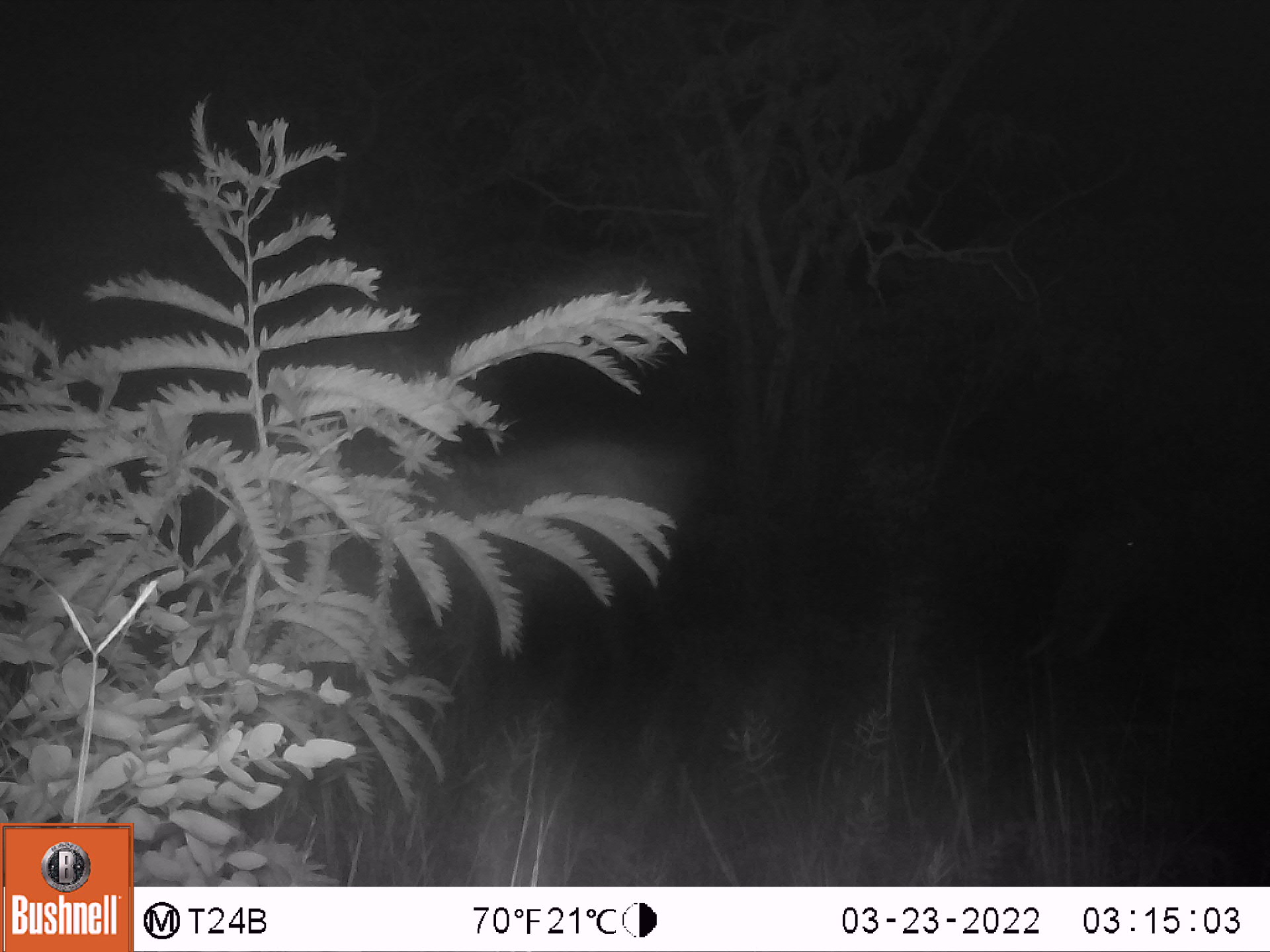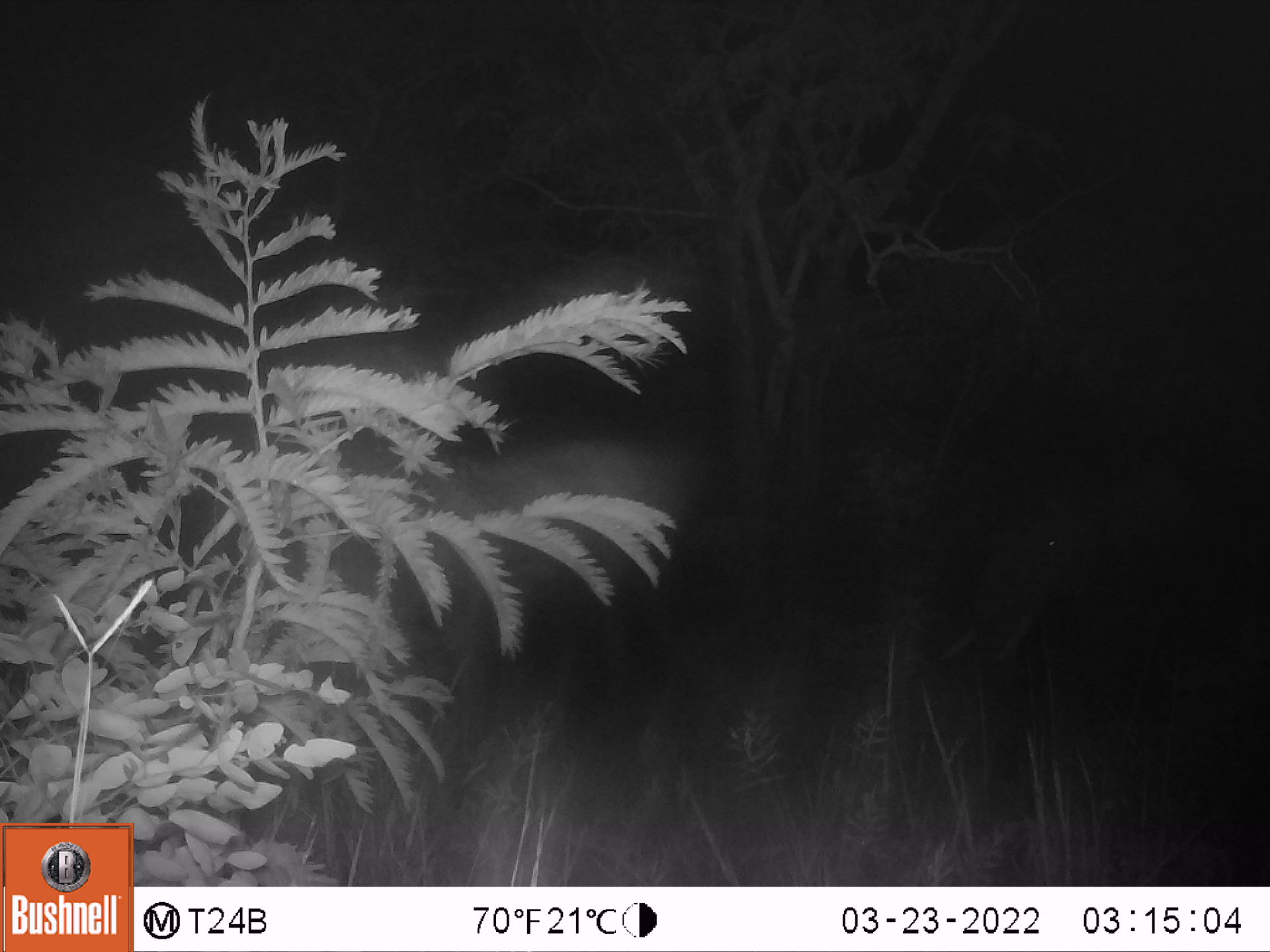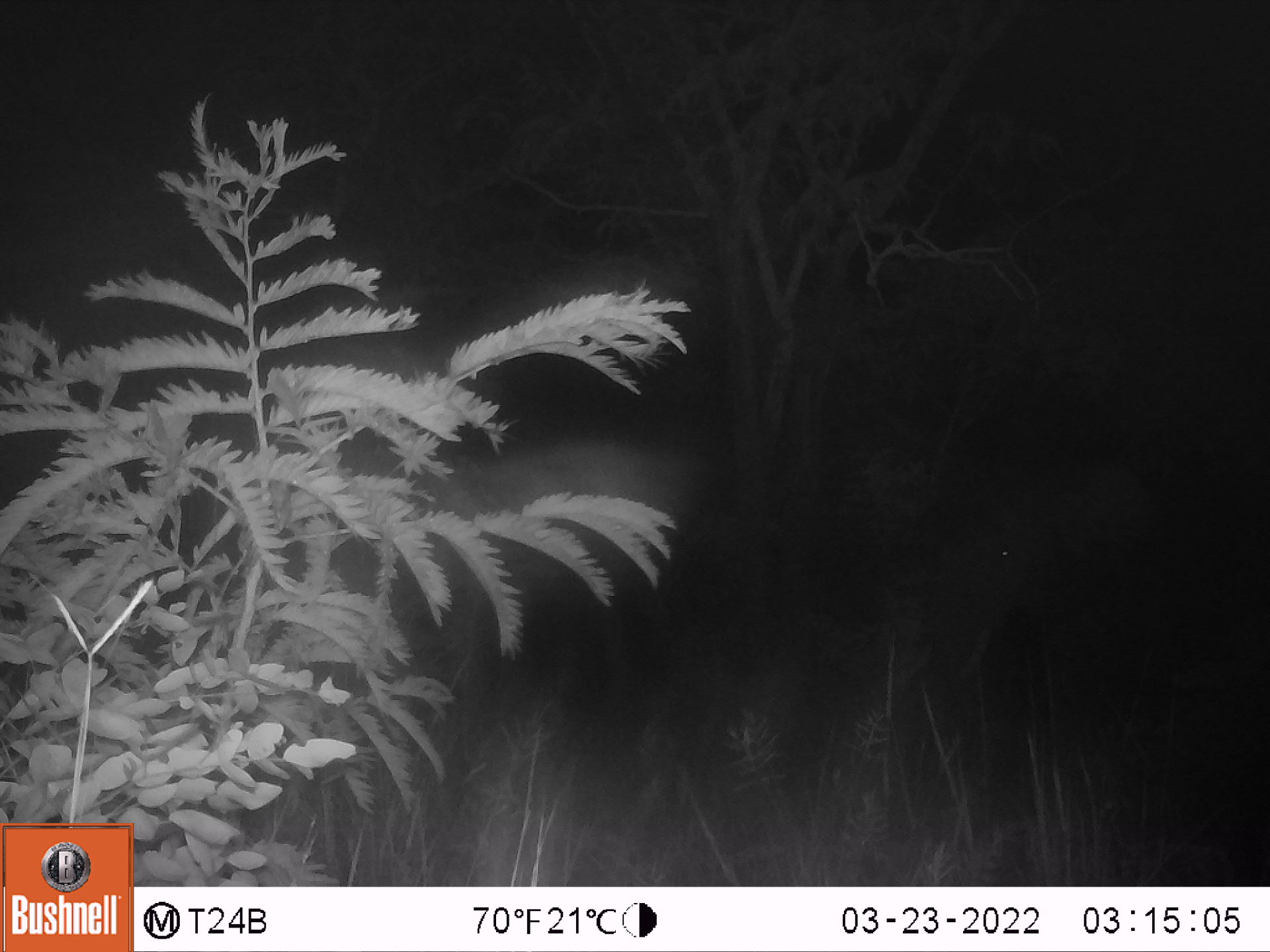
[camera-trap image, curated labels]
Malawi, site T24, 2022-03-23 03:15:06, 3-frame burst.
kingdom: Animalia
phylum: Chordata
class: Mammalia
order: Proboscidea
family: Elephantidae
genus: Loxodonta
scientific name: Loxodonta africana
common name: african savanna elephant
African savanna elephant (Loxodonta africana), count 1.